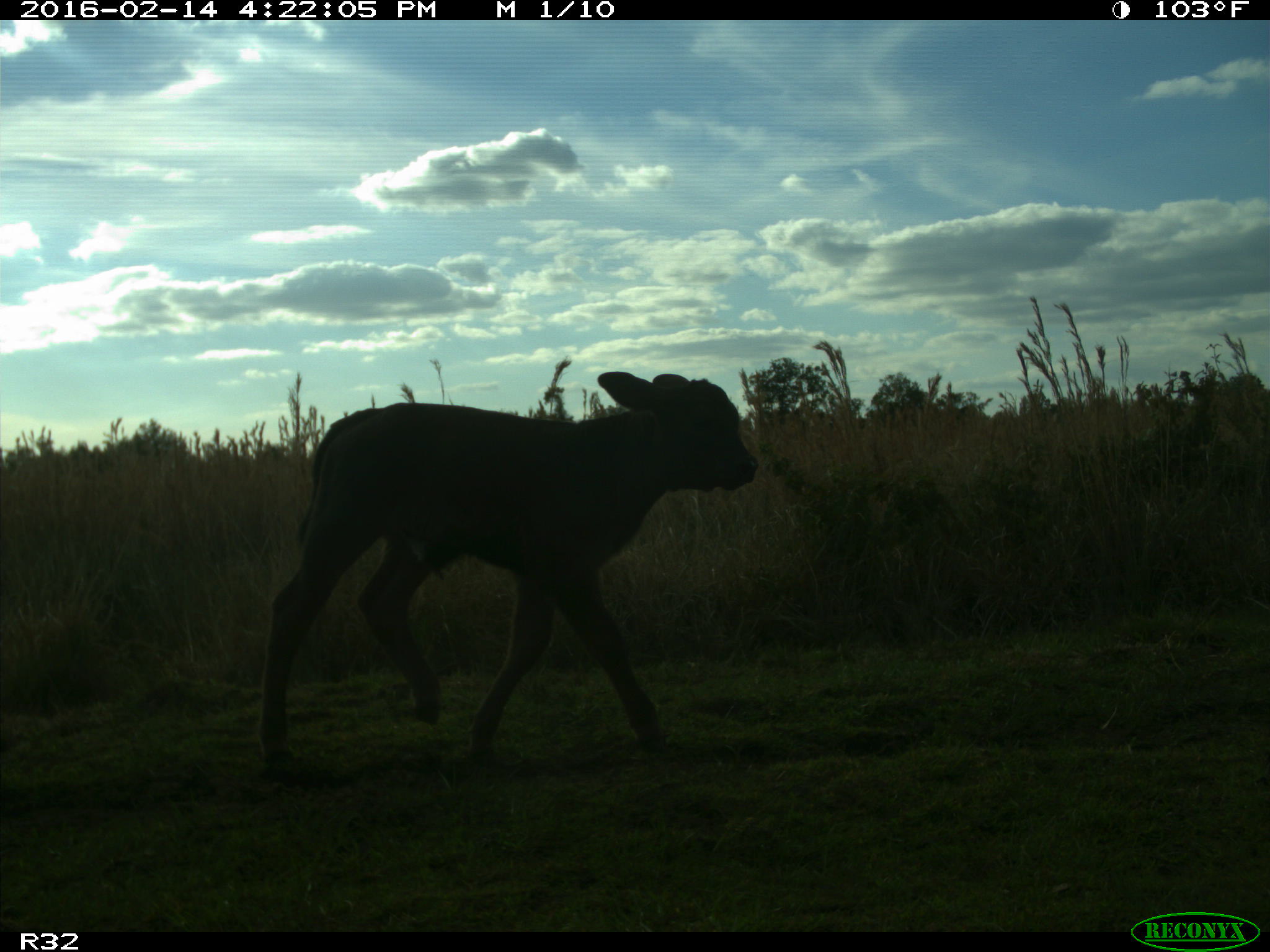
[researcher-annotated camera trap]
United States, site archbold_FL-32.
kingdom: Animalia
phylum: Chordata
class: Mammalia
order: Artiodactyla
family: Bovidae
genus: Bos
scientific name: Bos taurus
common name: domestic cow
Bos taurus (domestic cow).